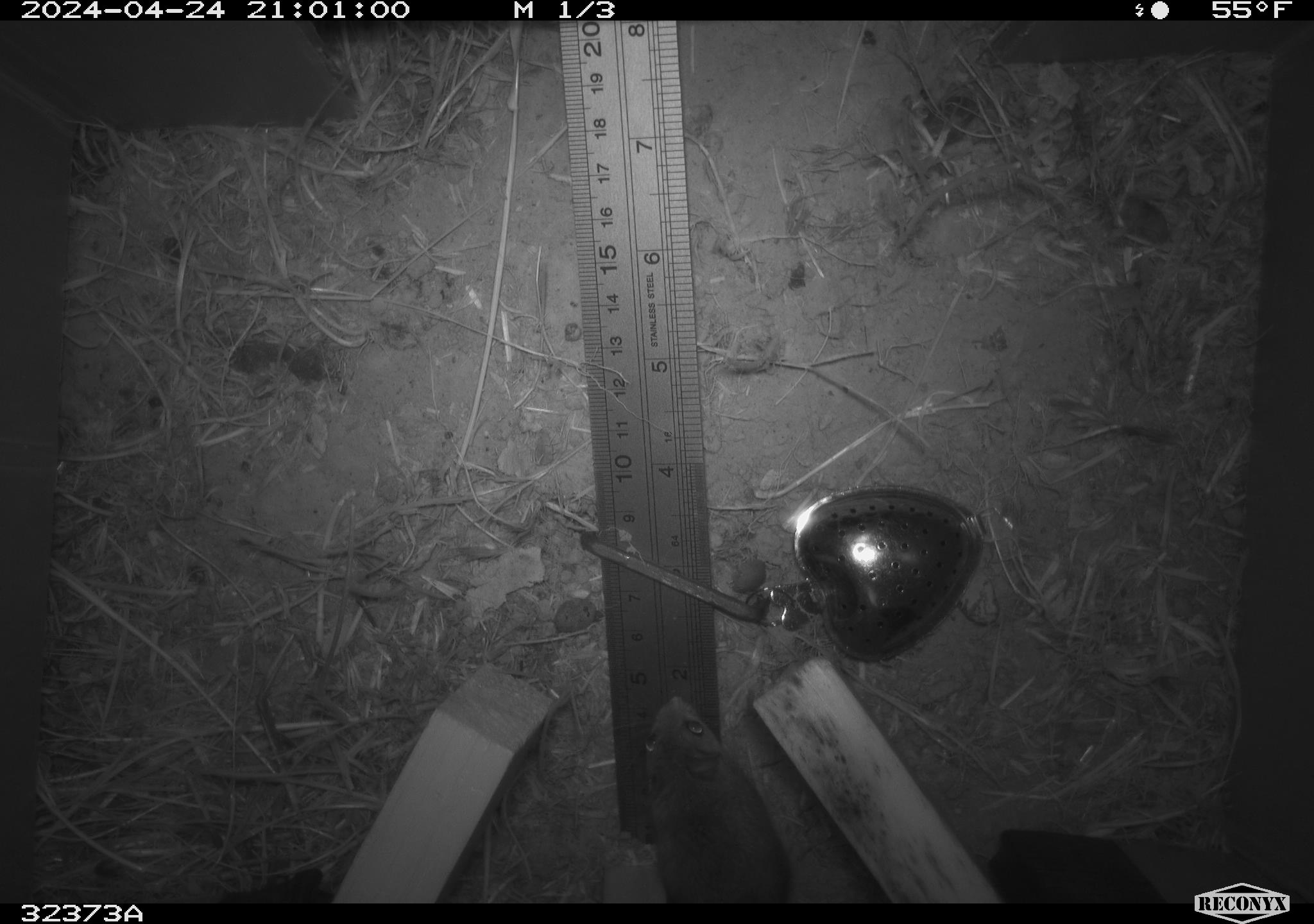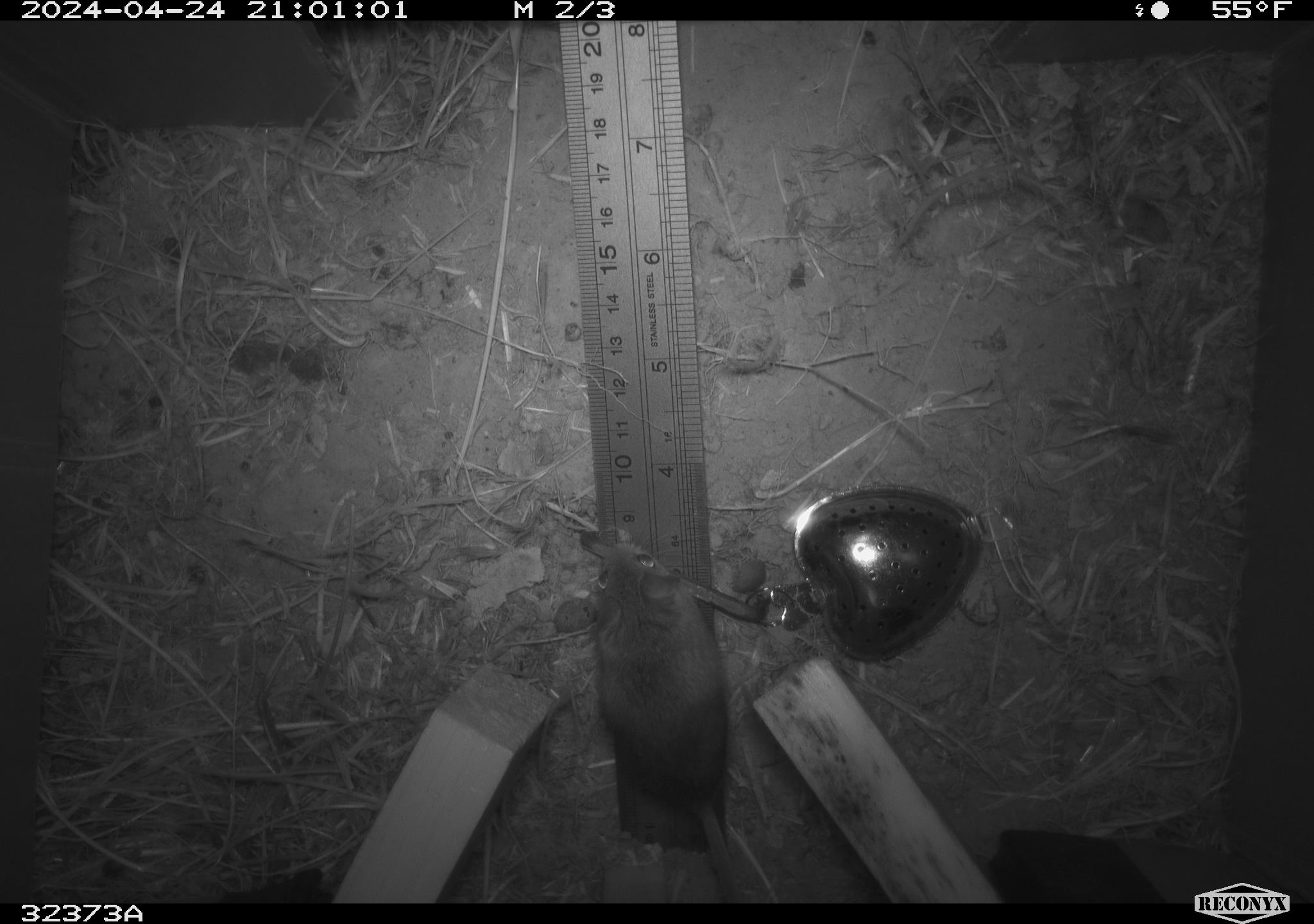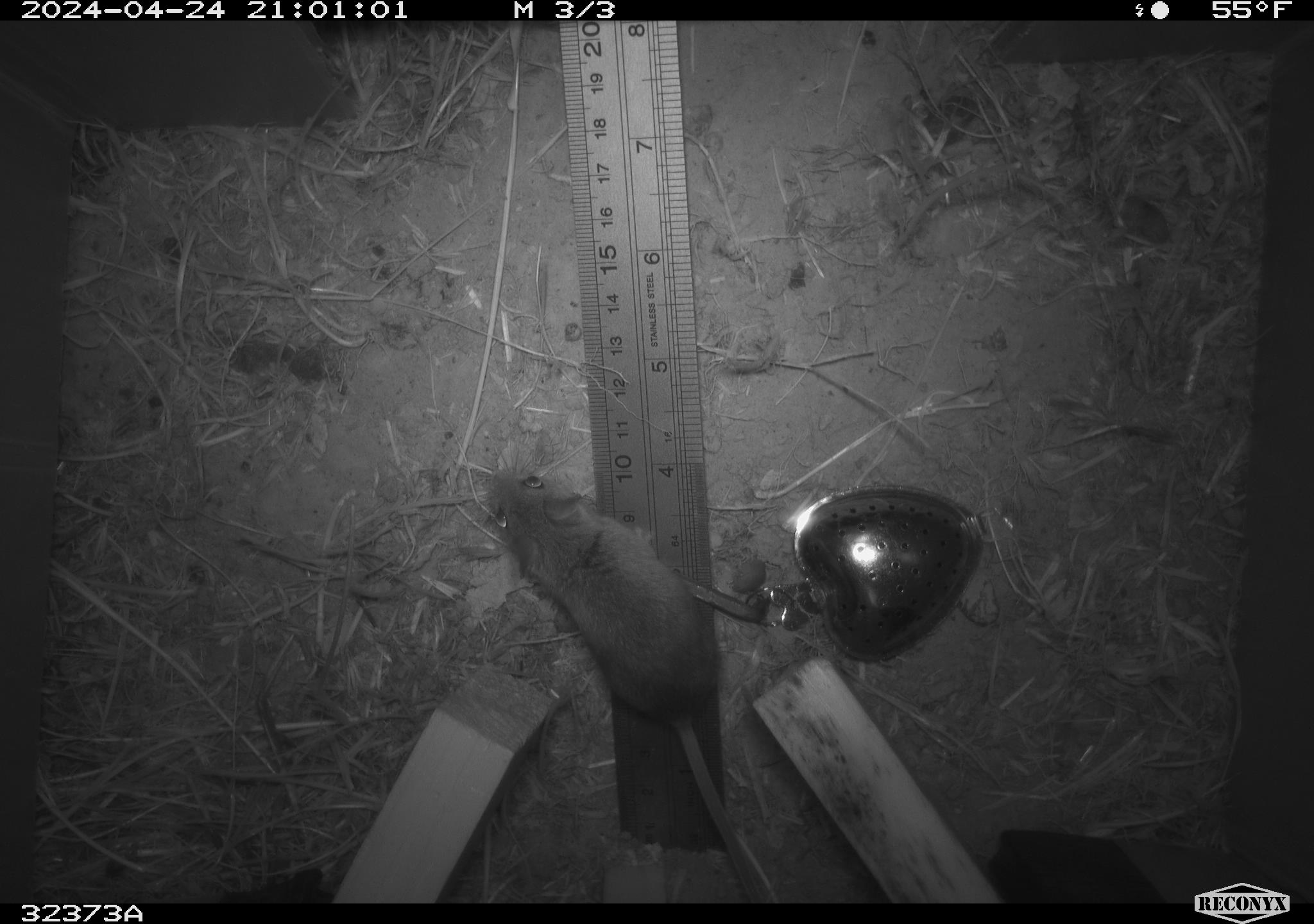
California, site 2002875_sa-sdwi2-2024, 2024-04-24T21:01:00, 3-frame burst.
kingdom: Animalia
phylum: Chordata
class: Mammalia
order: Rodentia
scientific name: Rodentia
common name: mouse species